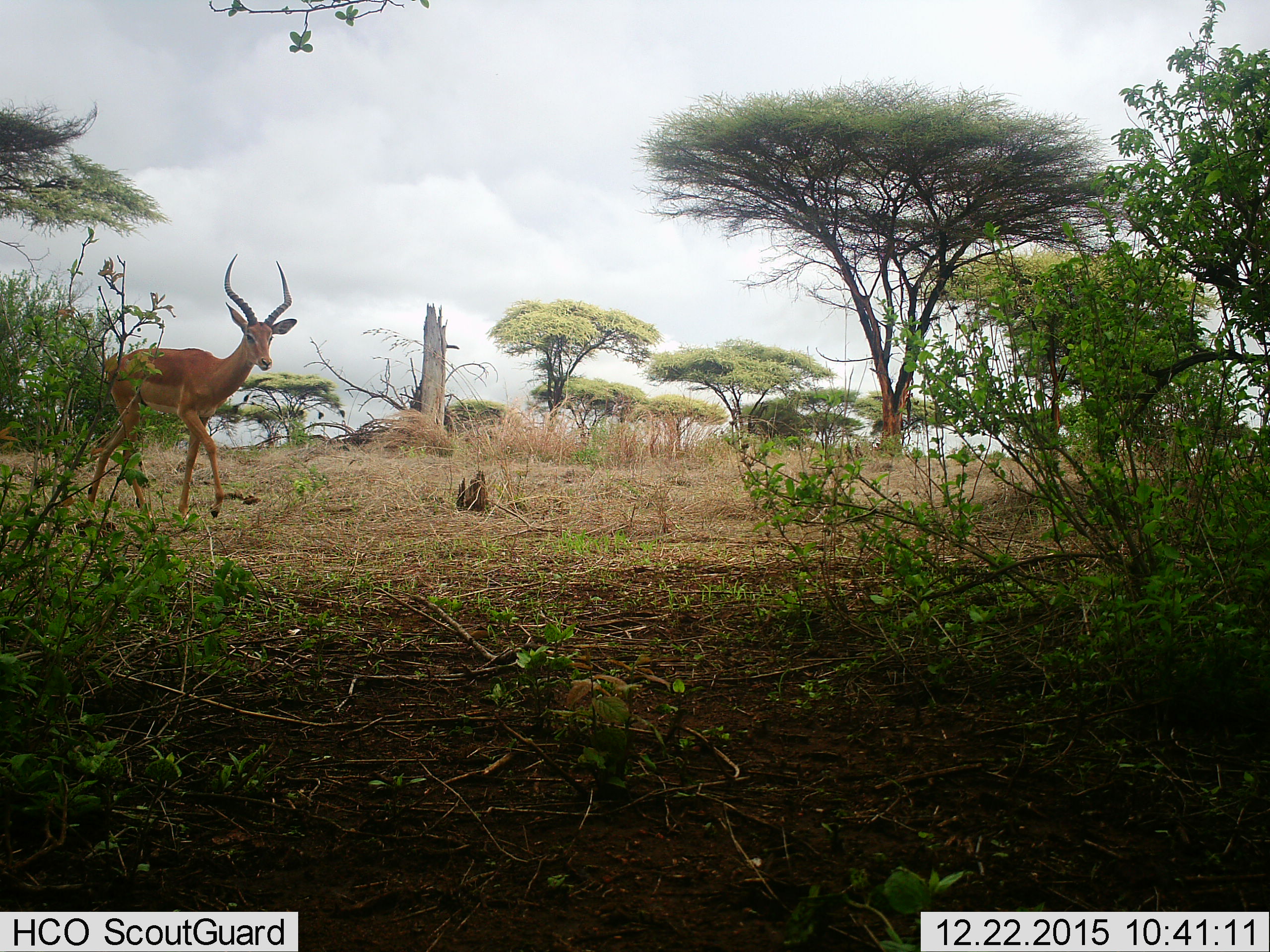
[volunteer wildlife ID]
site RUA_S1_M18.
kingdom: Animalia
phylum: Chordata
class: Mammalia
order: Artiodactyla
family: Bovidae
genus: Aepyceros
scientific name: Aepyceros melampus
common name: impala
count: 1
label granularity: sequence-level